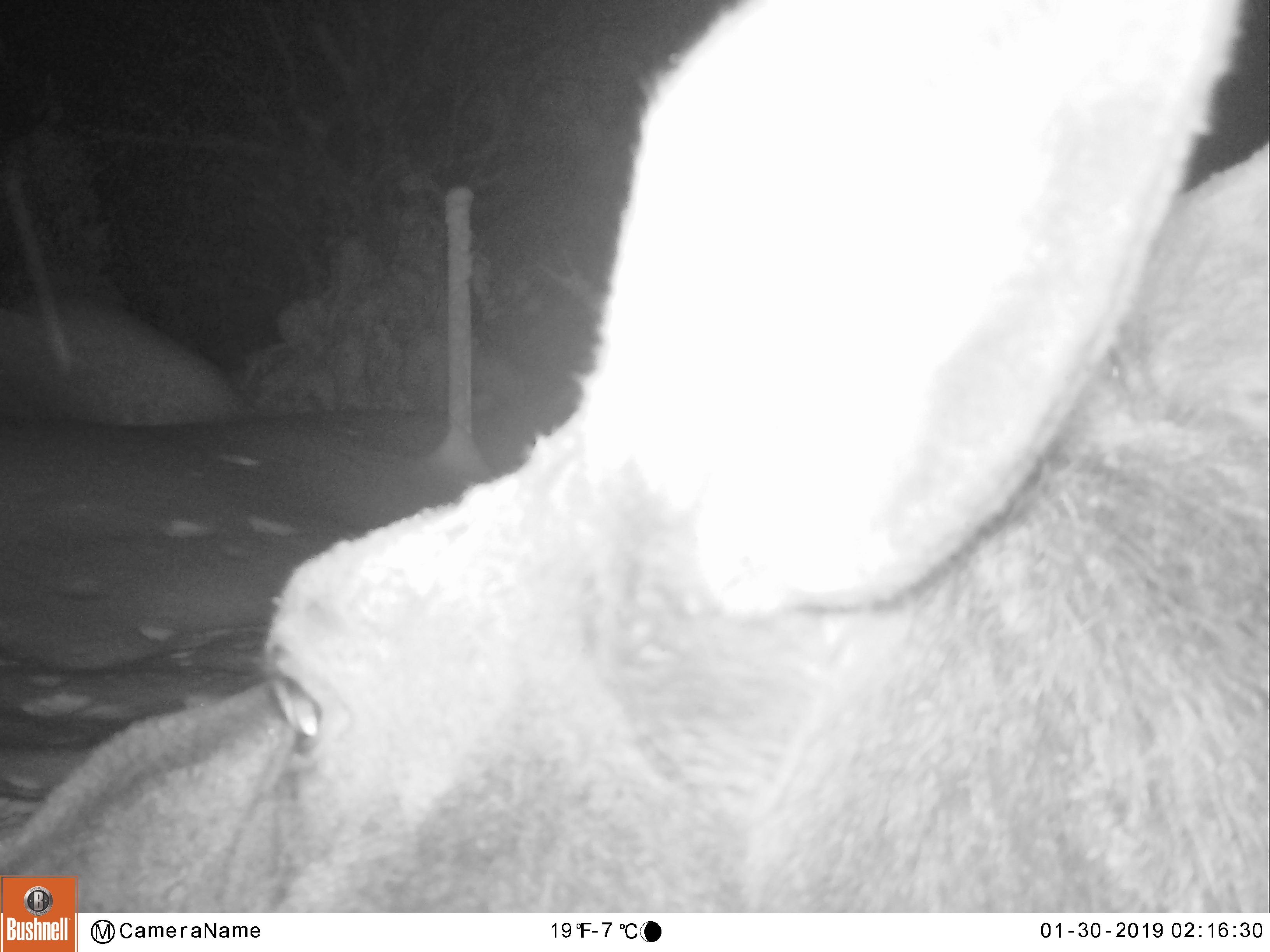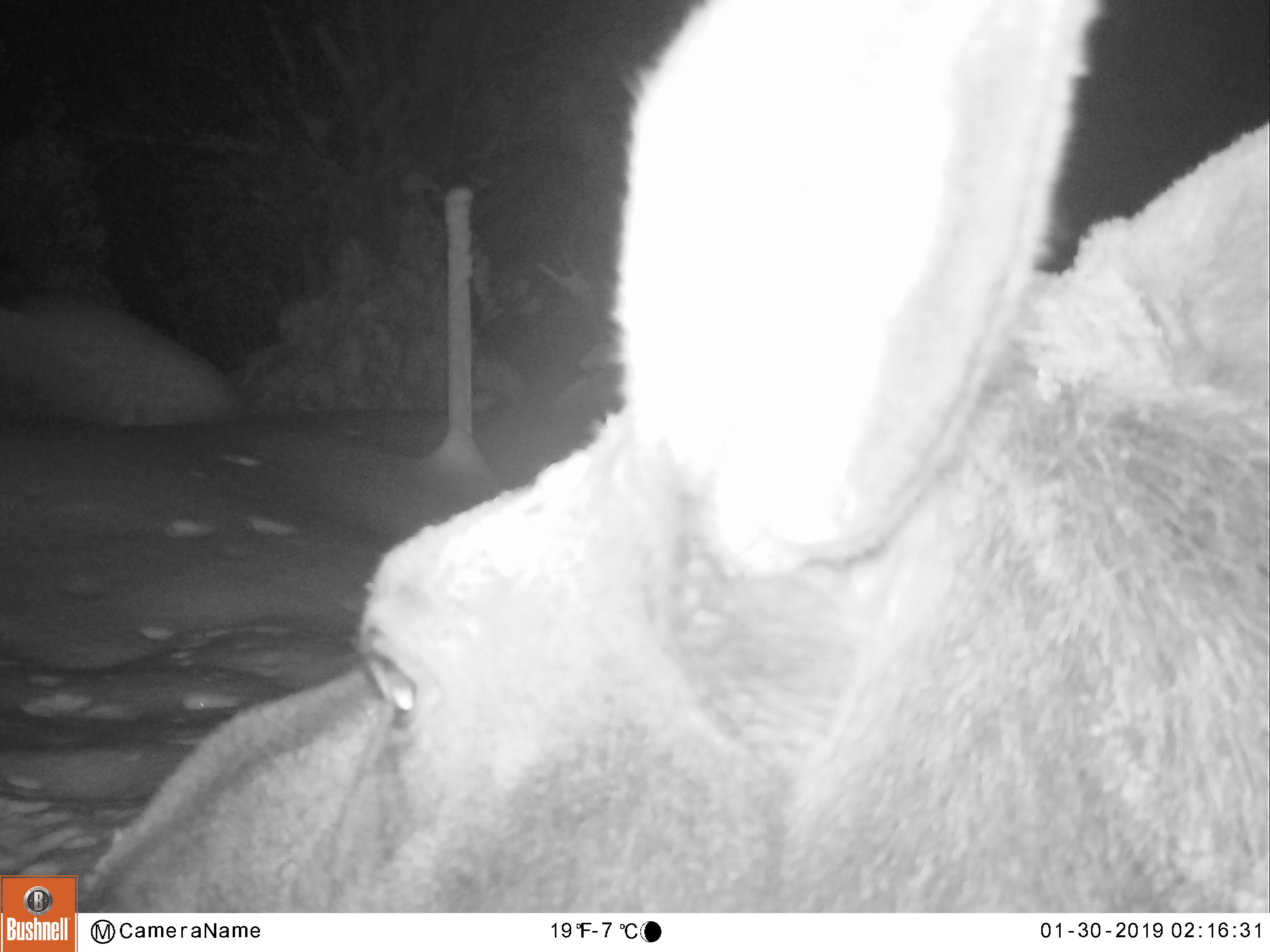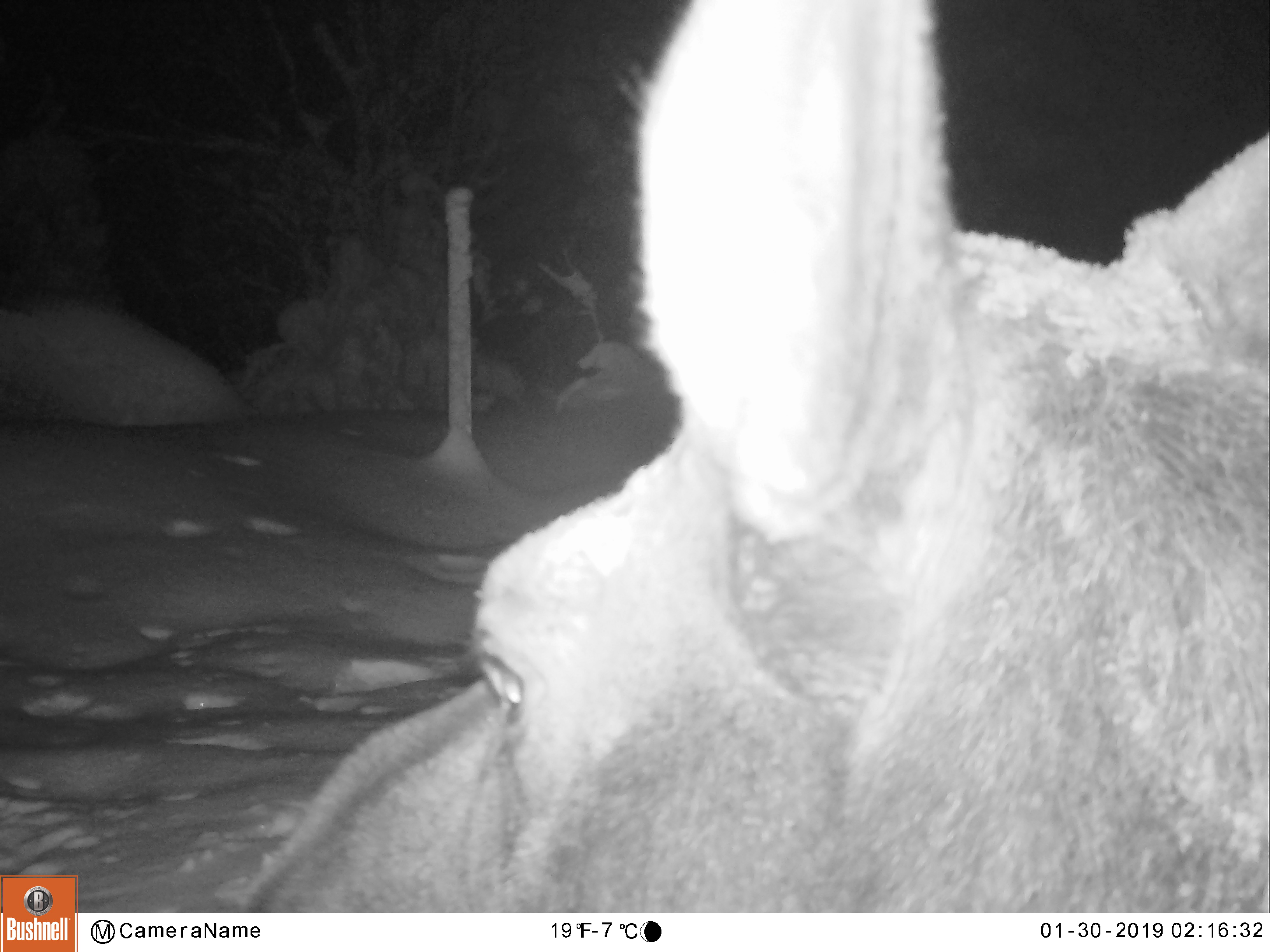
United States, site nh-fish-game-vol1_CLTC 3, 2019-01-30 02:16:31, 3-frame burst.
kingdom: Animalia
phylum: Chordata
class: Mammalia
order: Artiodactyla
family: Cervidae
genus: Alces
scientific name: Alces alces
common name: moose